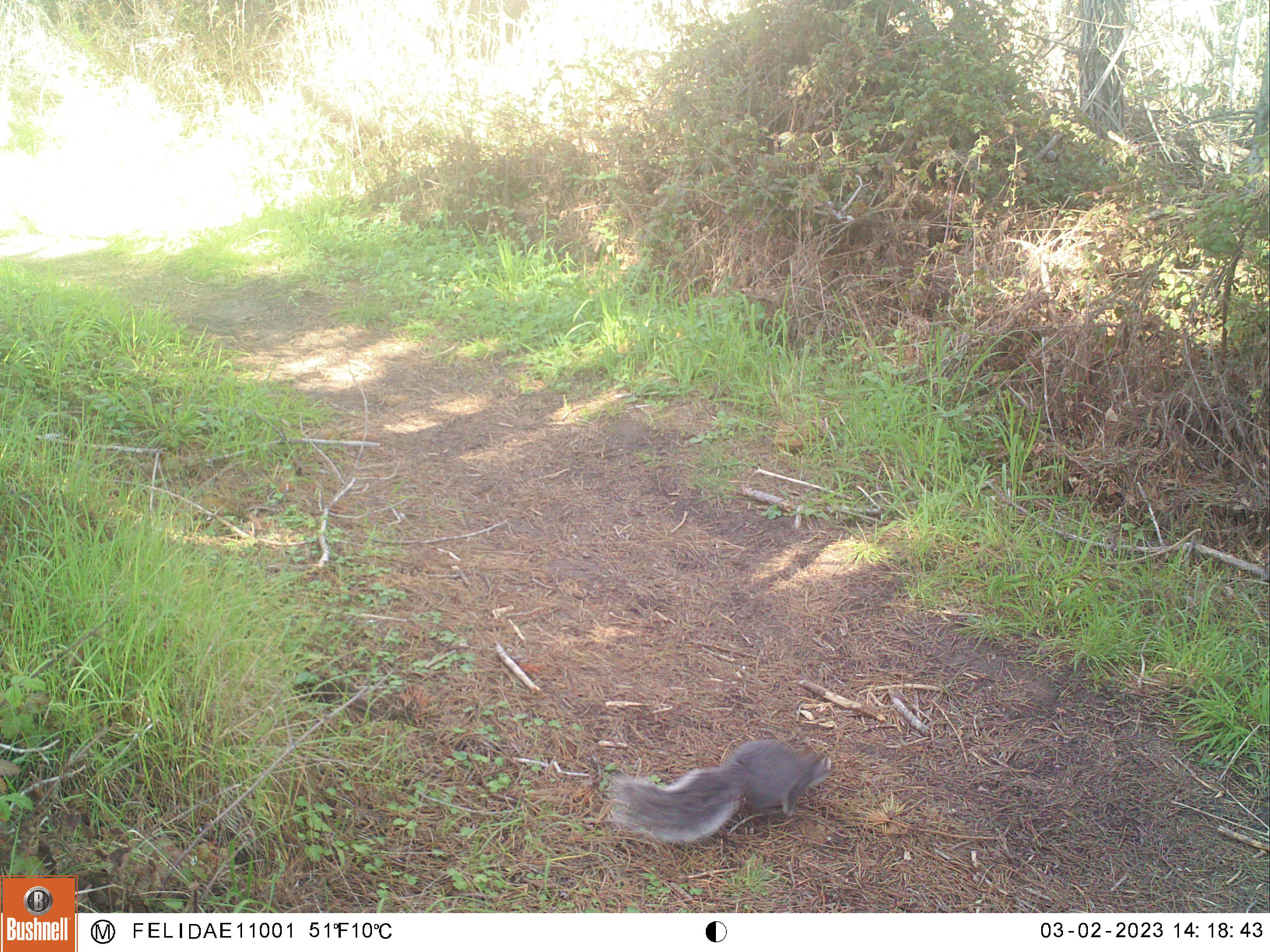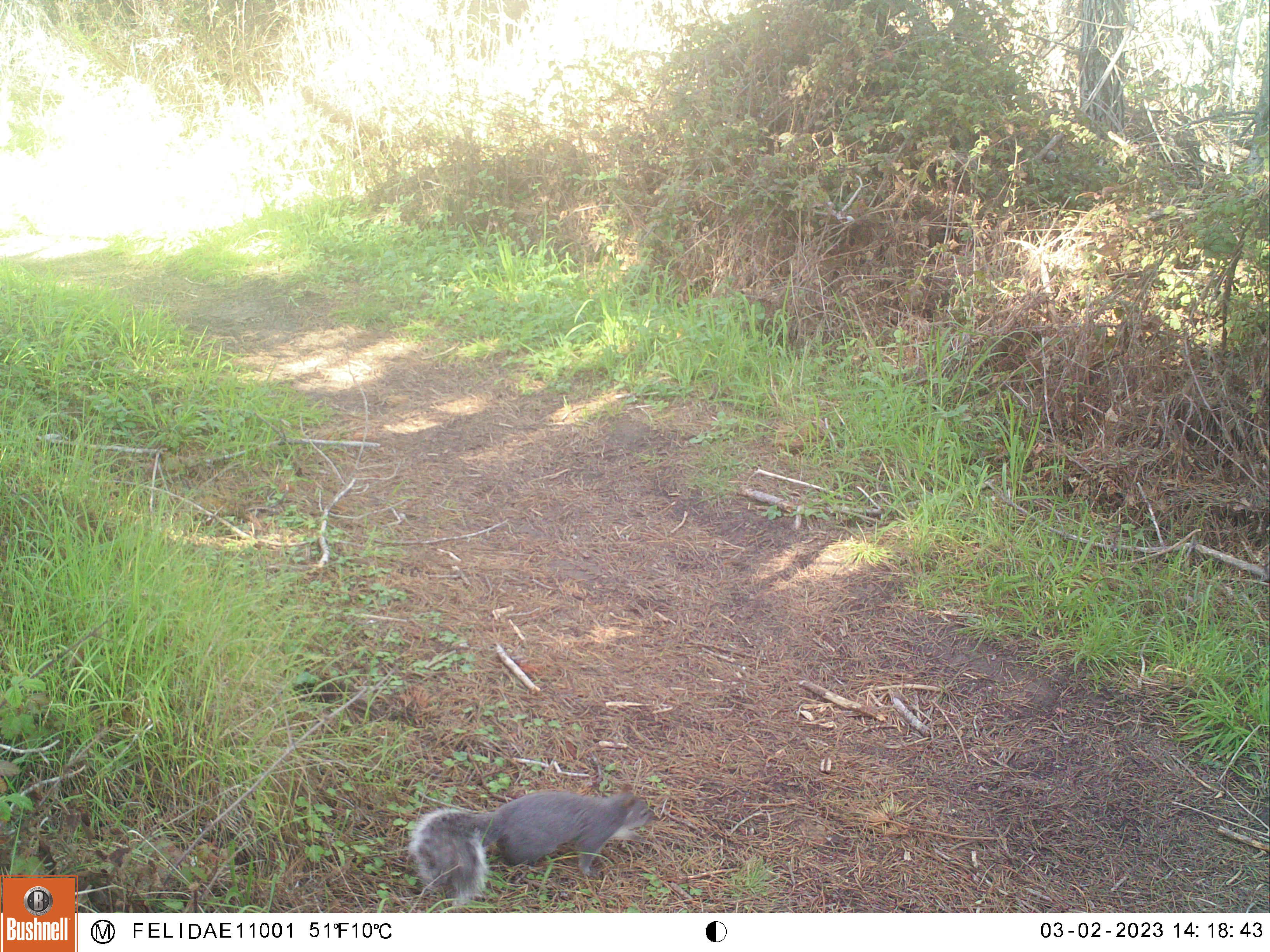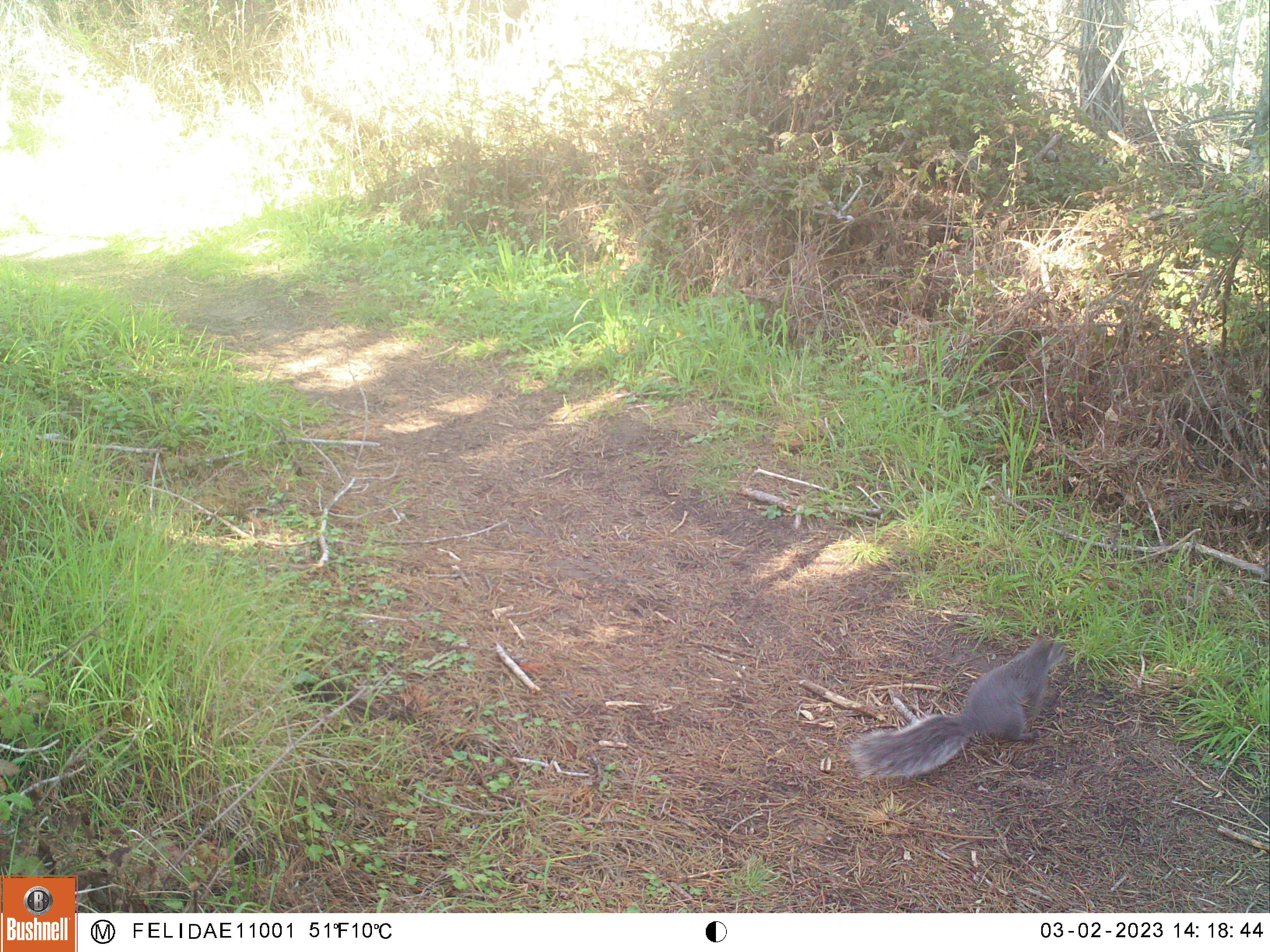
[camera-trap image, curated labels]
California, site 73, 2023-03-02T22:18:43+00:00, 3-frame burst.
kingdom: Animalia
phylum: Chordata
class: Mammalia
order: Rodentia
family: Sciuridae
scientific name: Sciuridae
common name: squirrel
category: unknown squirrel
Unknown squirrel (squirrel) (Sciuridae).